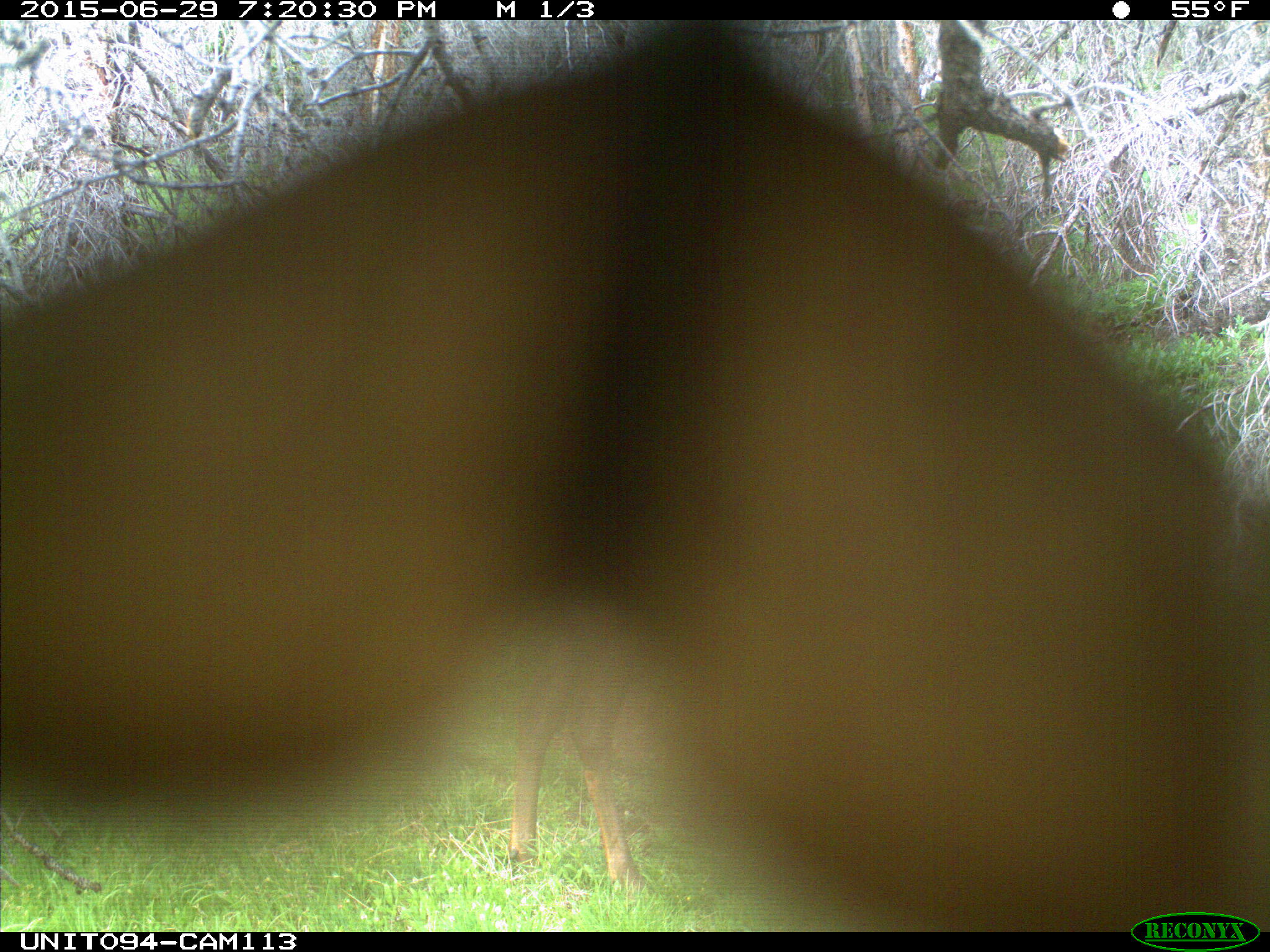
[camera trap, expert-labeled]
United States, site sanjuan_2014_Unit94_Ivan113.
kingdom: Animalia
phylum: Chordata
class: Mammalia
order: Artiodactyla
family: Cervidae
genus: Cervus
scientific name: Cervus elaphus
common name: red deer